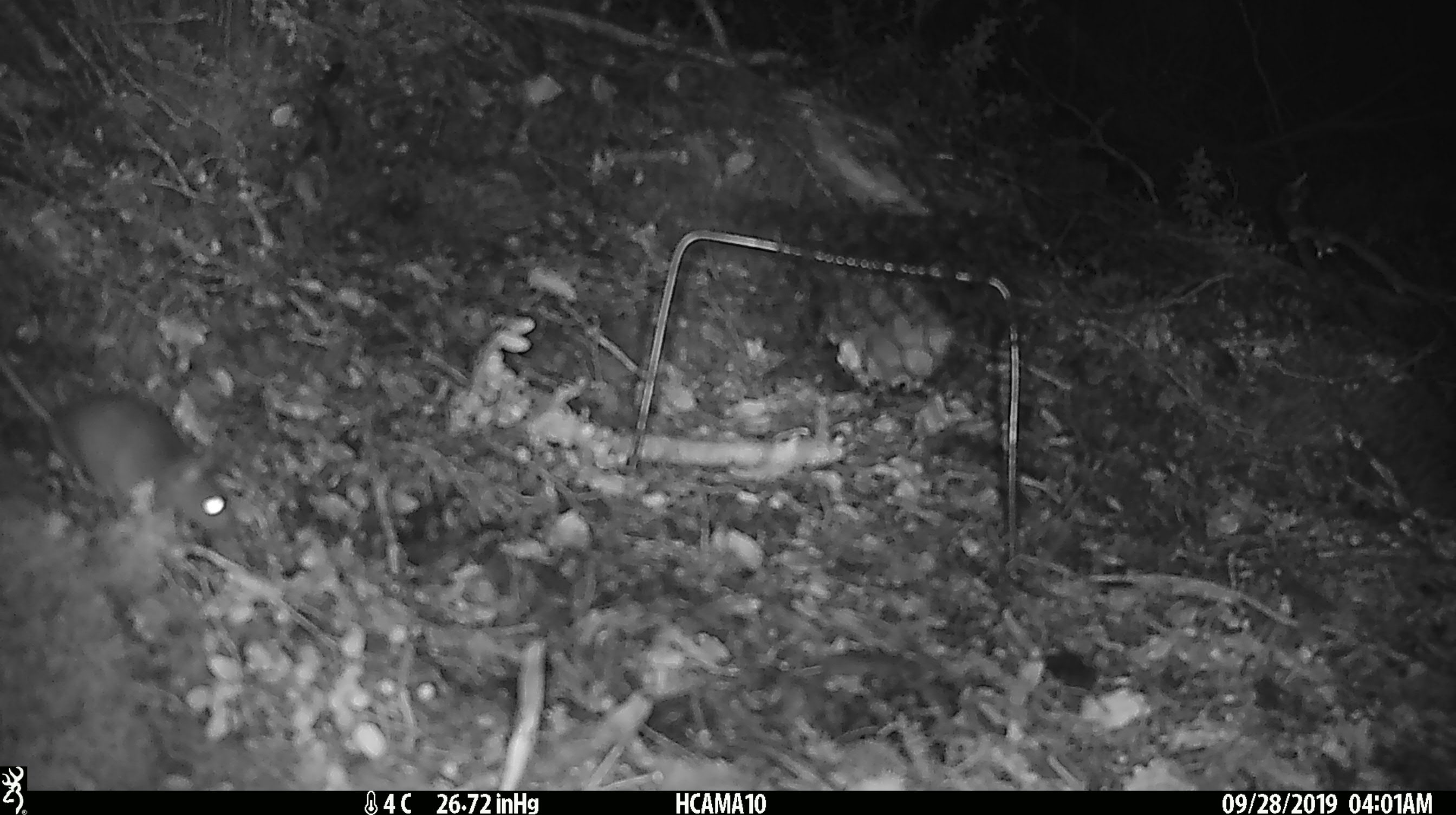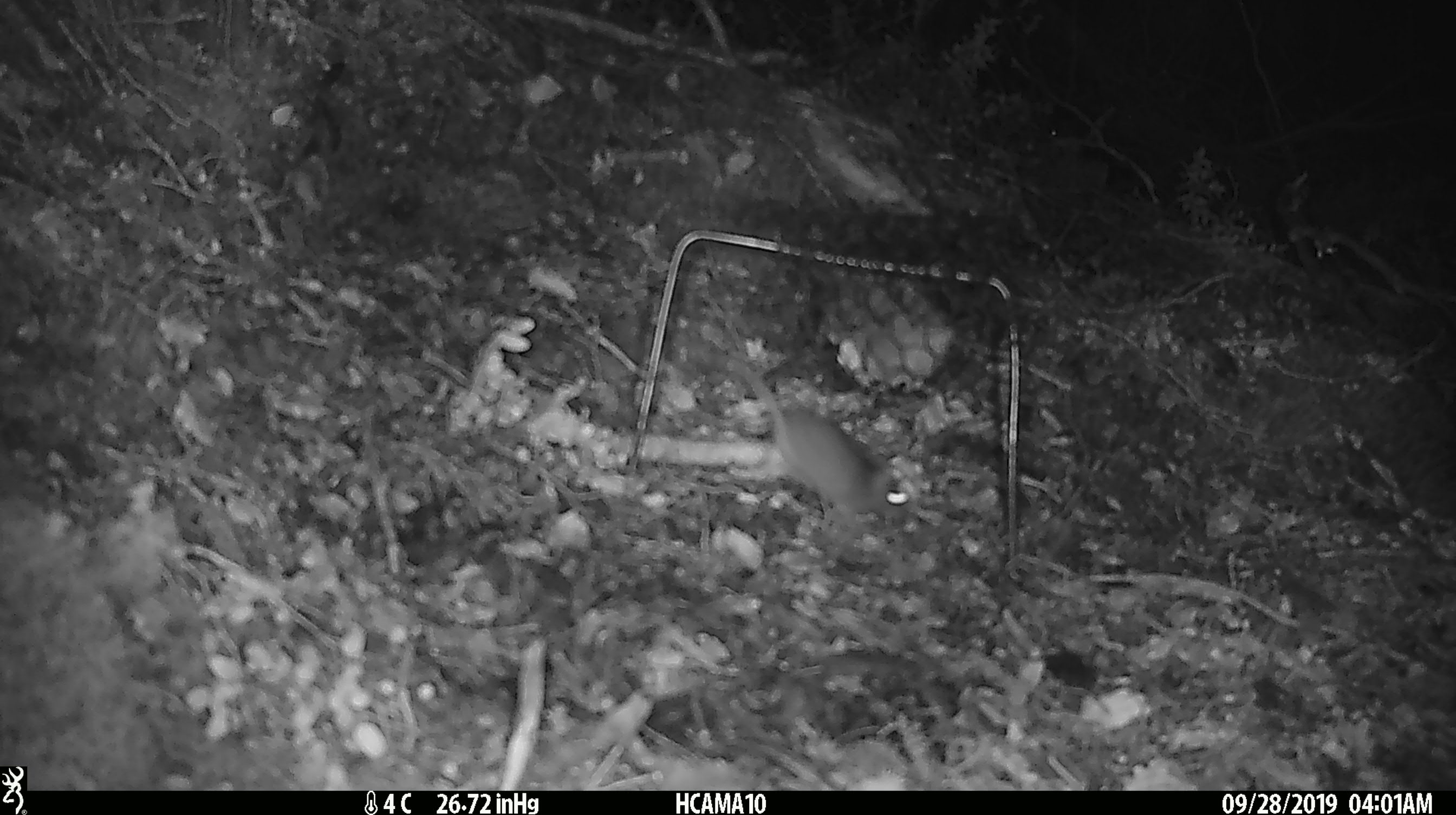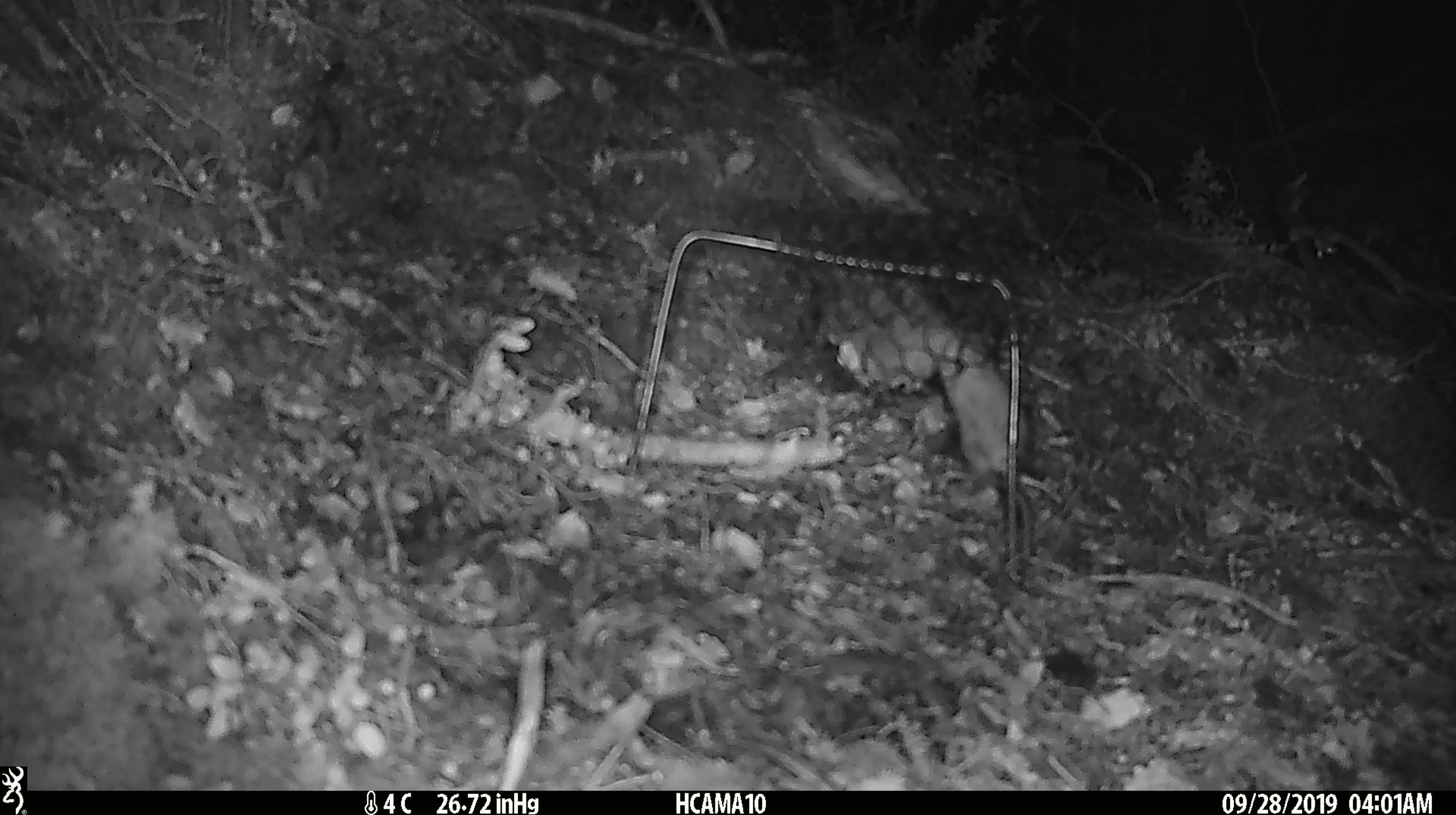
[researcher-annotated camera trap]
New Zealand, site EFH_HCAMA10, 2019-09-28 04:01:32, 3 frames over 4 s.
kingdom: Animalia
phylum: Chordata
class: Mammalia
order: Rodentia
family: Muridae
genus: Mus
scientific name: Mus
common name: mouse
Mouse (Mus).